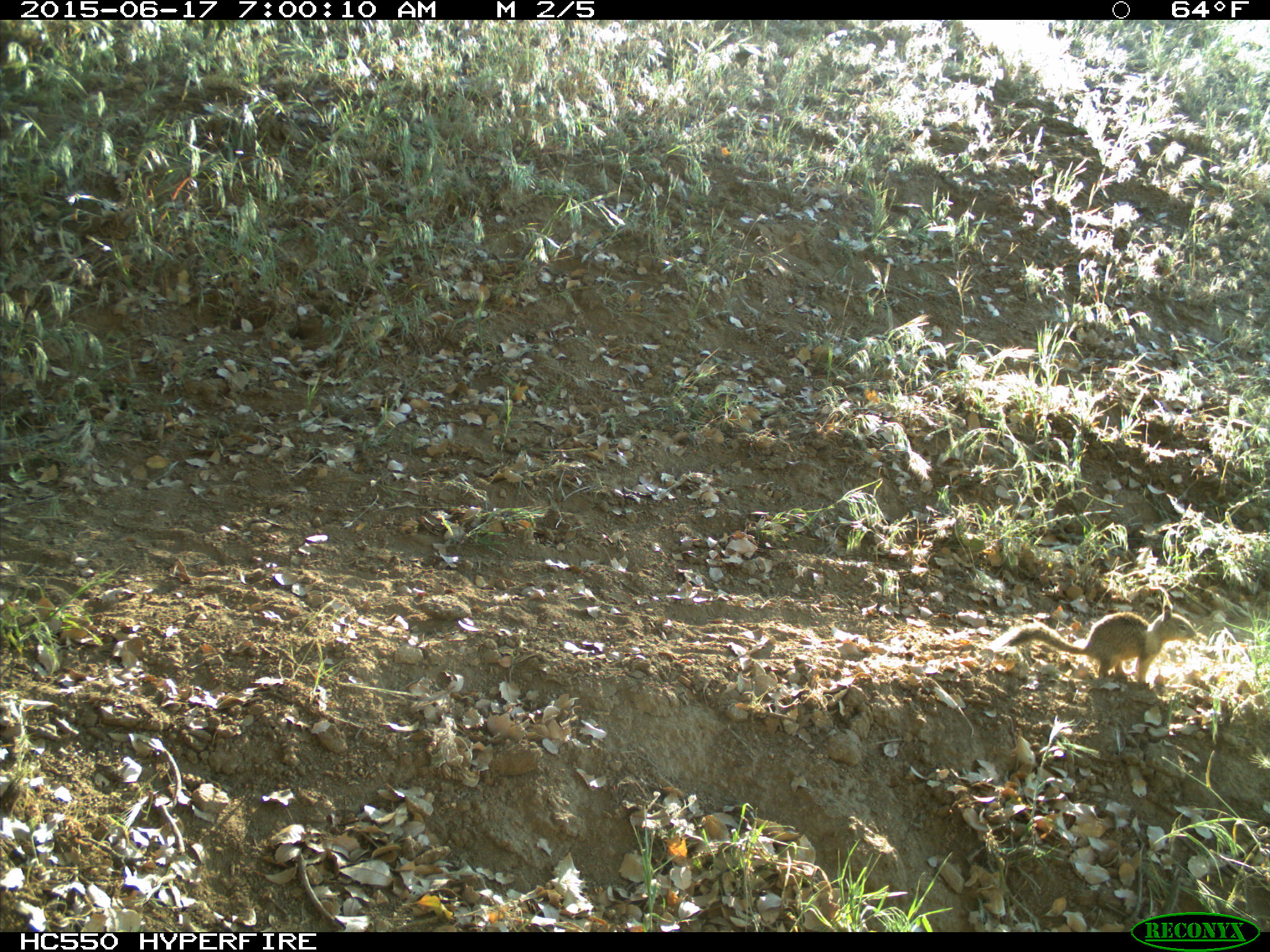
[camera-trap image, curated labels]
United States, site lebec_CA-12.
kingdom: Animalia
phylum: Chordata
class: Mammalia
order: Rodentia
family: Sciuridae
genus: Otospermophilus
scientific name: Otospermophilus beecheyi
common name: california ground squirrel